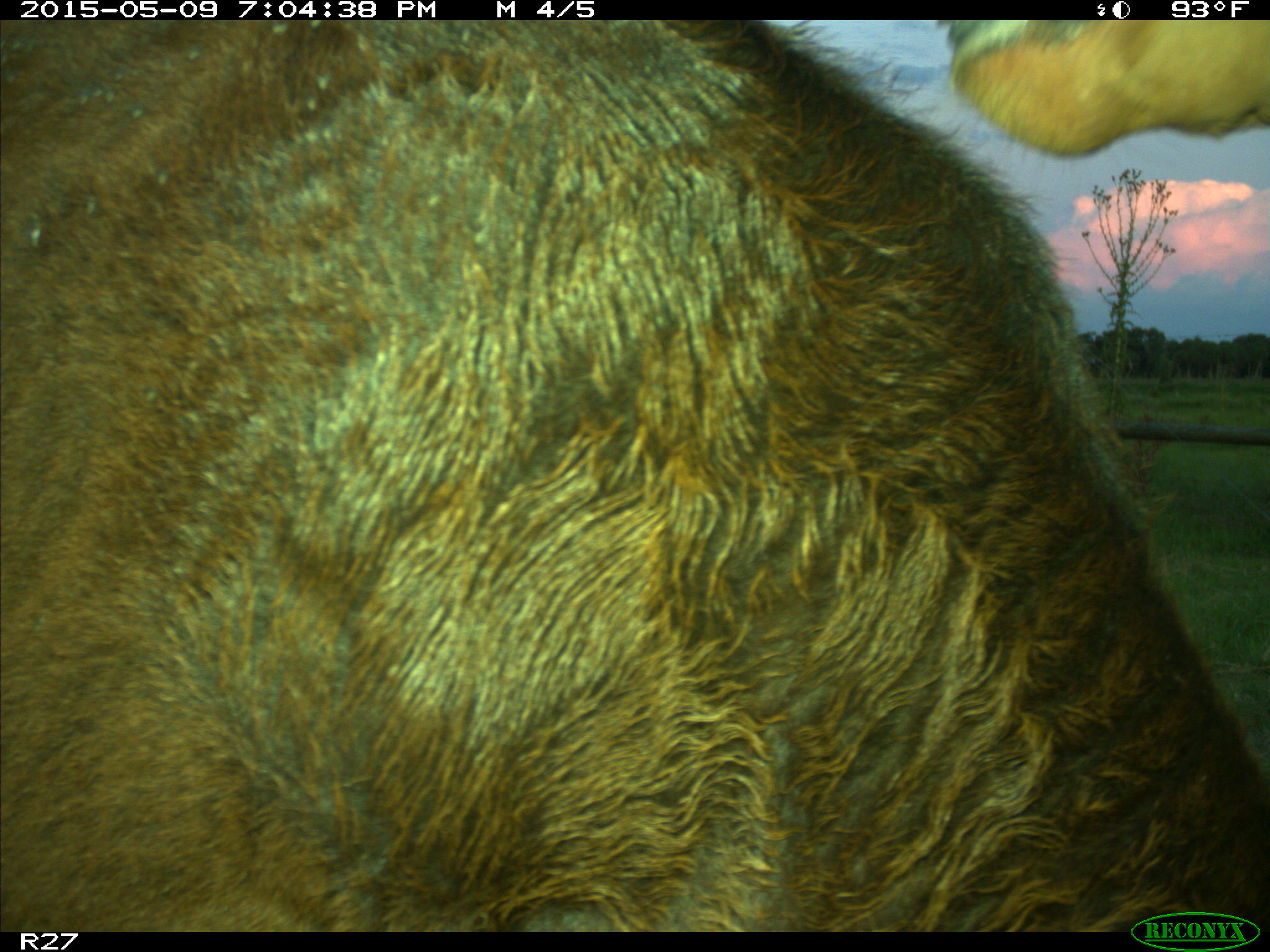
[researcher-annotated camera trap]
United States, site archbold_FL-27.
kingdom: Animalia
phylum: Chordata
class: Mammalia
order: Artiodactyla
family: Bovidae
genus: Bos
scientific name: Bos taurus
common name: domestic cow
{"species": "Bos taurus (domestic cow)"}